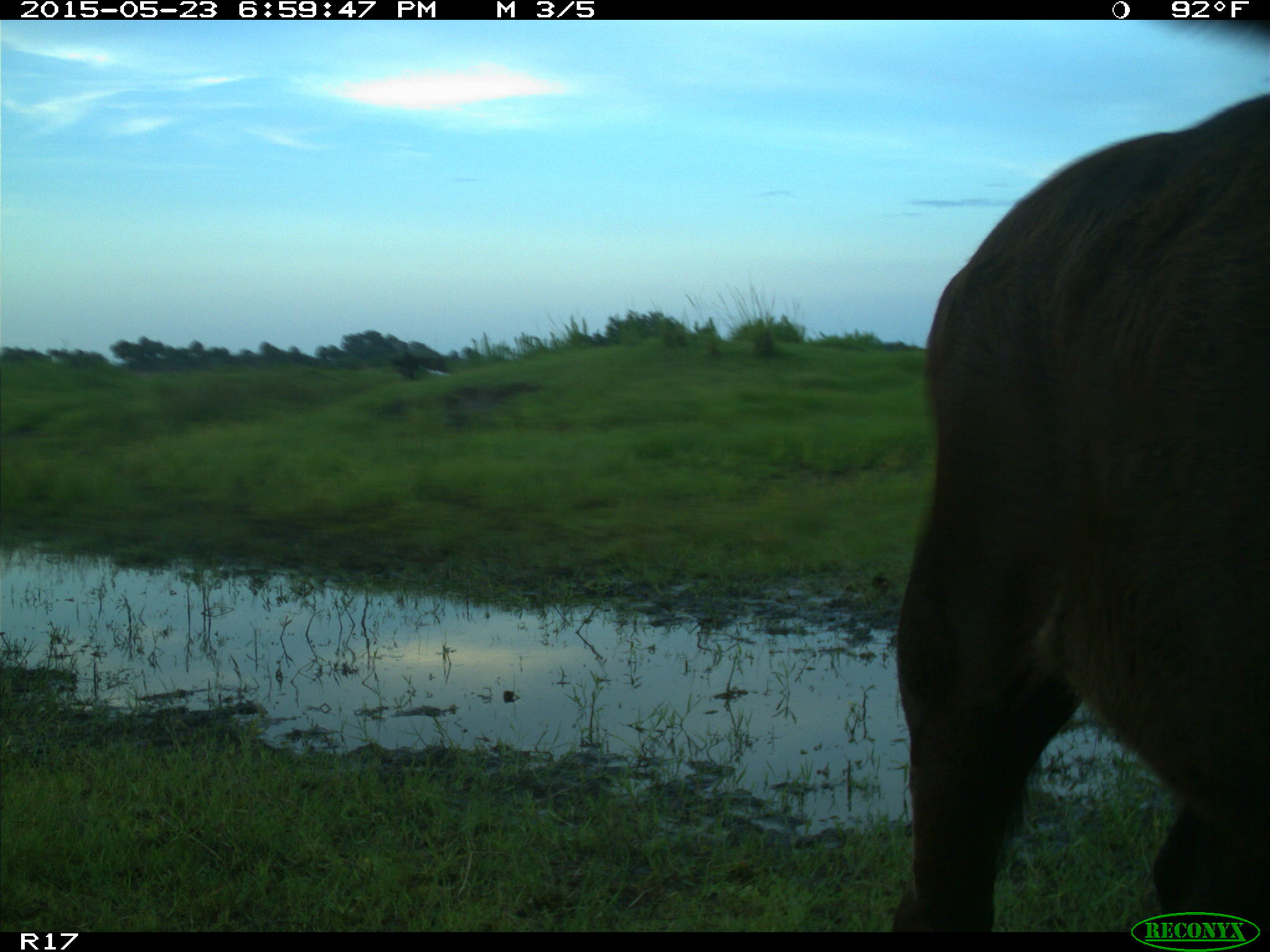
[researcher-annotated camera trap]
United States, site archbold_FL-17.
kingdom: Animalia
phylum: Chordata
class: Mammalia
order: Artiodactyla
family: Bovidae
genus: Bos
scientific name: Bos taurus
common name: domestic cow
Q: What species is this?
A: Bos taurus (domestic cow).